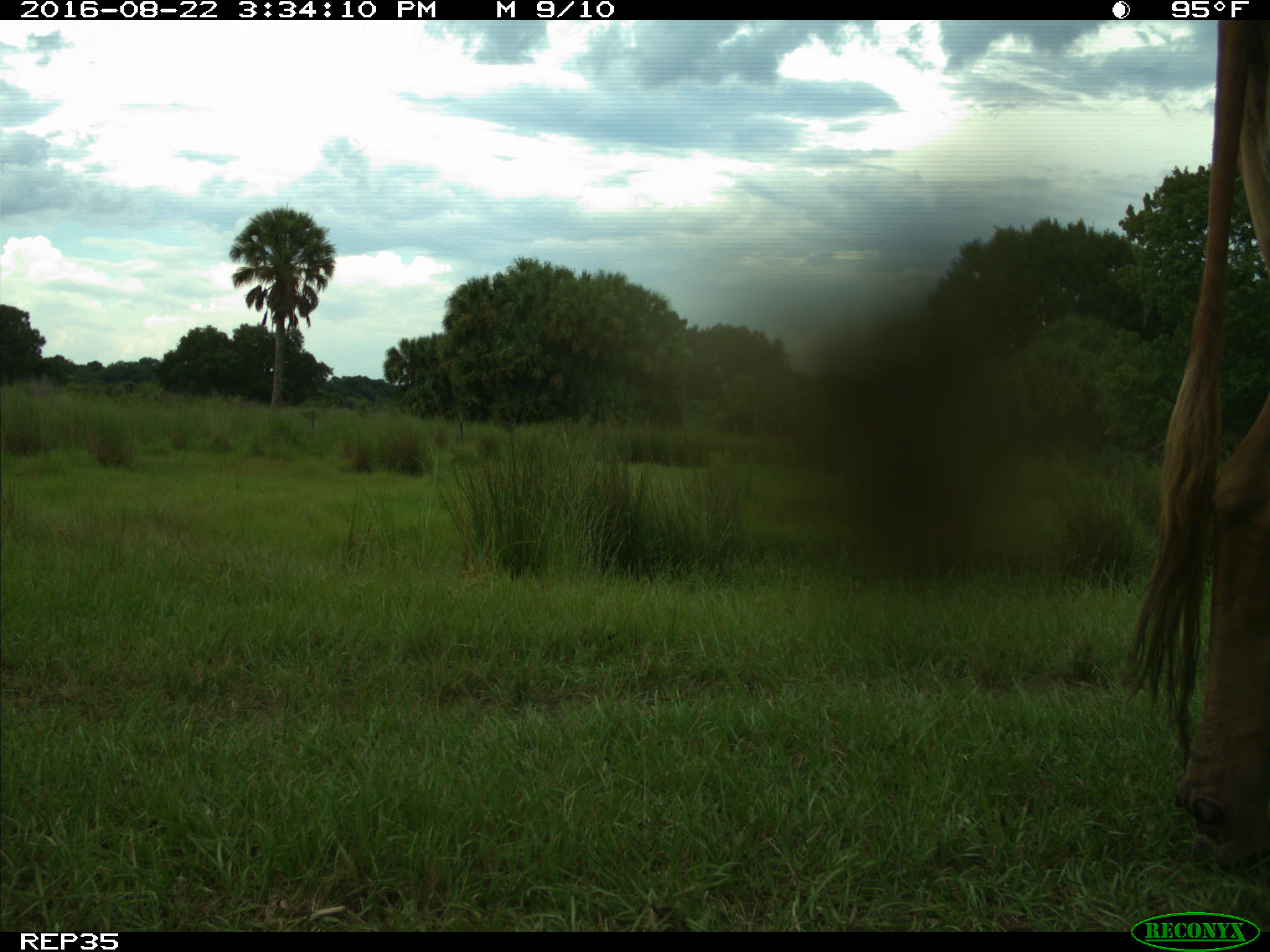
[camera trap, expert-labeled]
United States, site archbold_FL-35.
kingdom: Animalia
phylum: Chordata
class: Mammalia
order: Artiodactyla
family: Bovidae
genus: Bos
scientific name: Bos taurus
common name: domestic cow